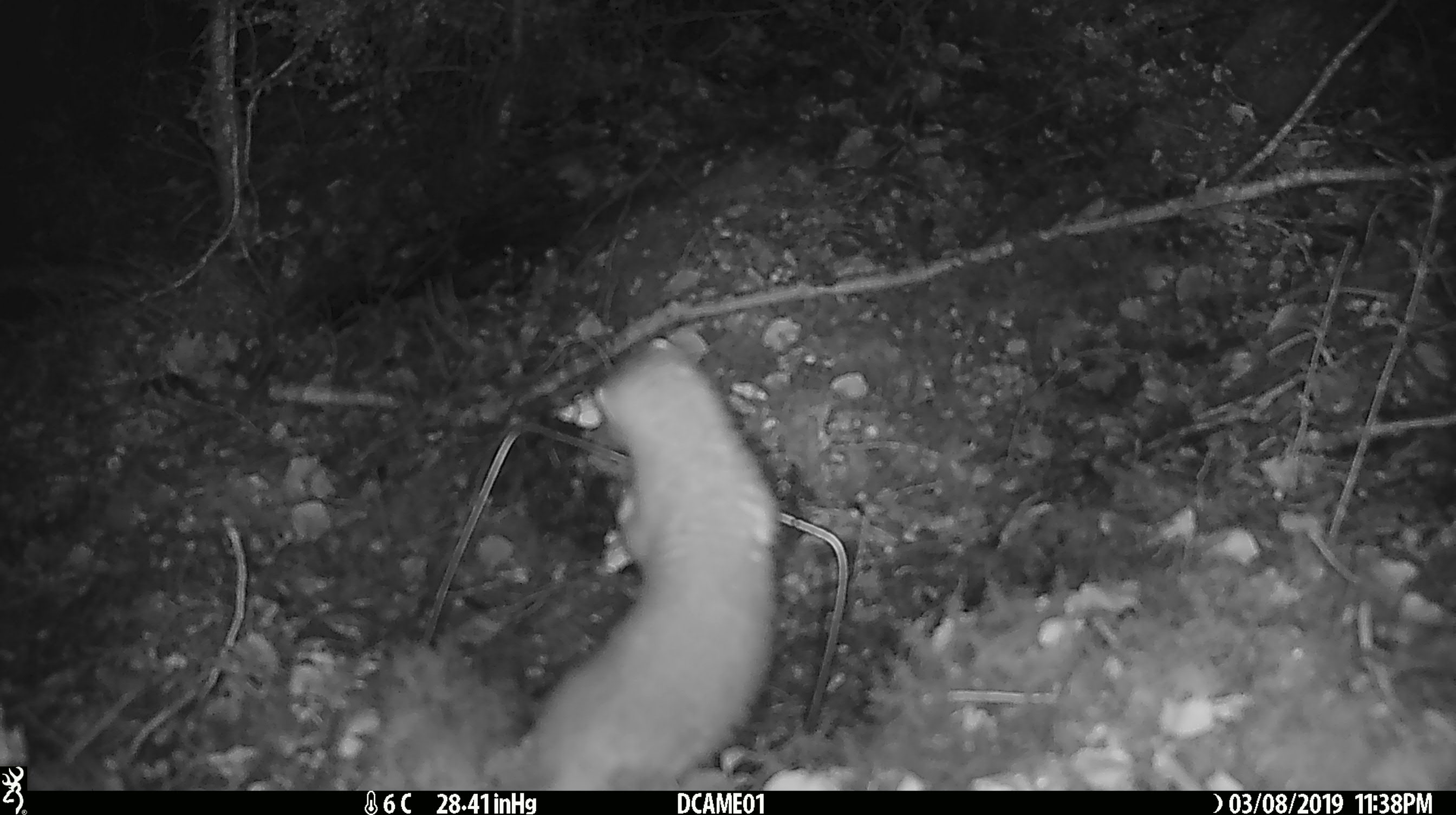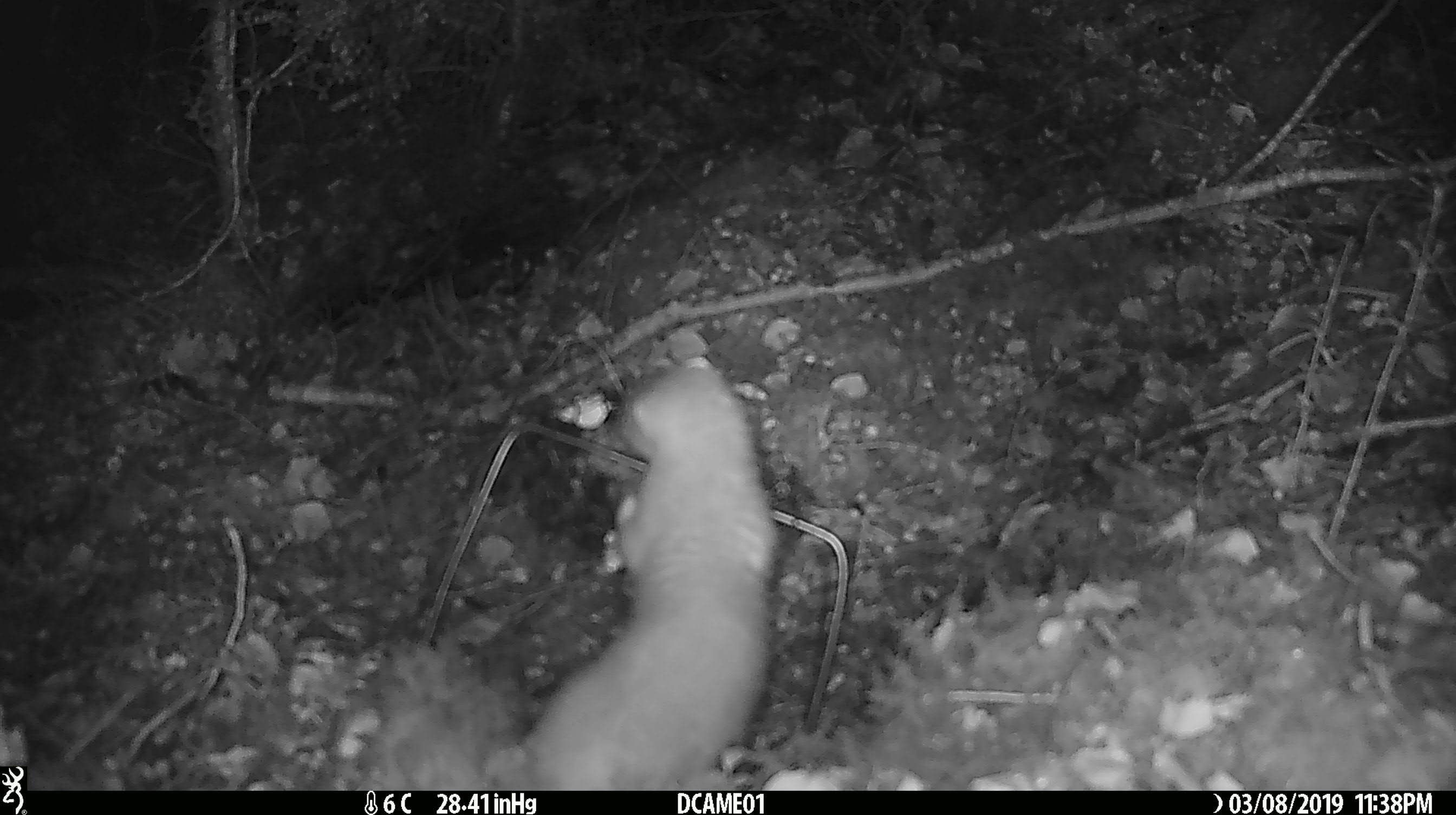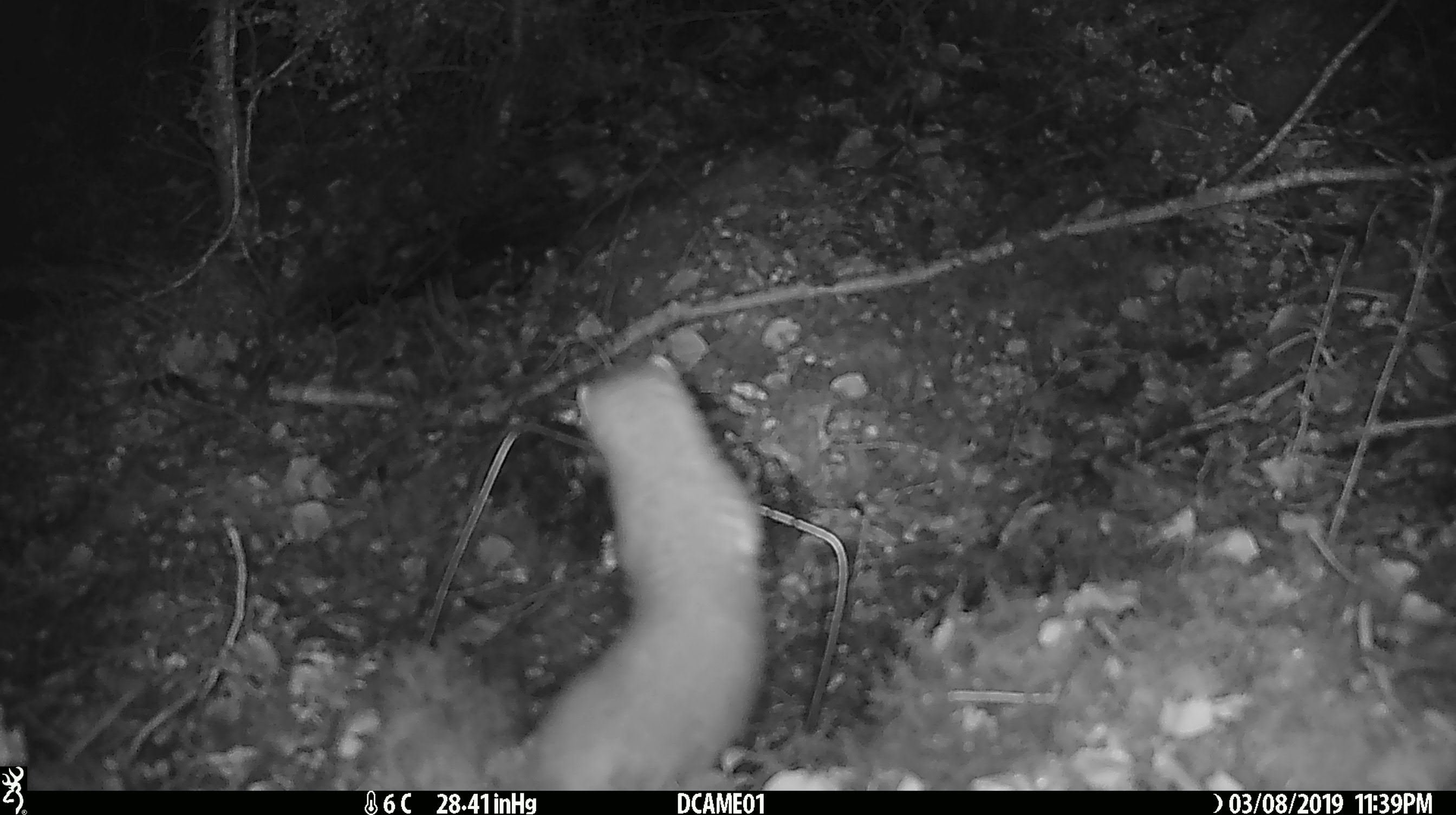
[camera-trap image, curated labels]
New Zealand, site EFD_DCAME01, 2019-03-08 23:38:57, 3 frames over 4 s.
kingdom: Animalia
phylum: Chordata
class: Mammalia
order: Carnivora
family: Mustelidae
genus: Mustela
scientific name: Mustela erminea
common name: stoat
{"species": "stoat (Mustela erminea)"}